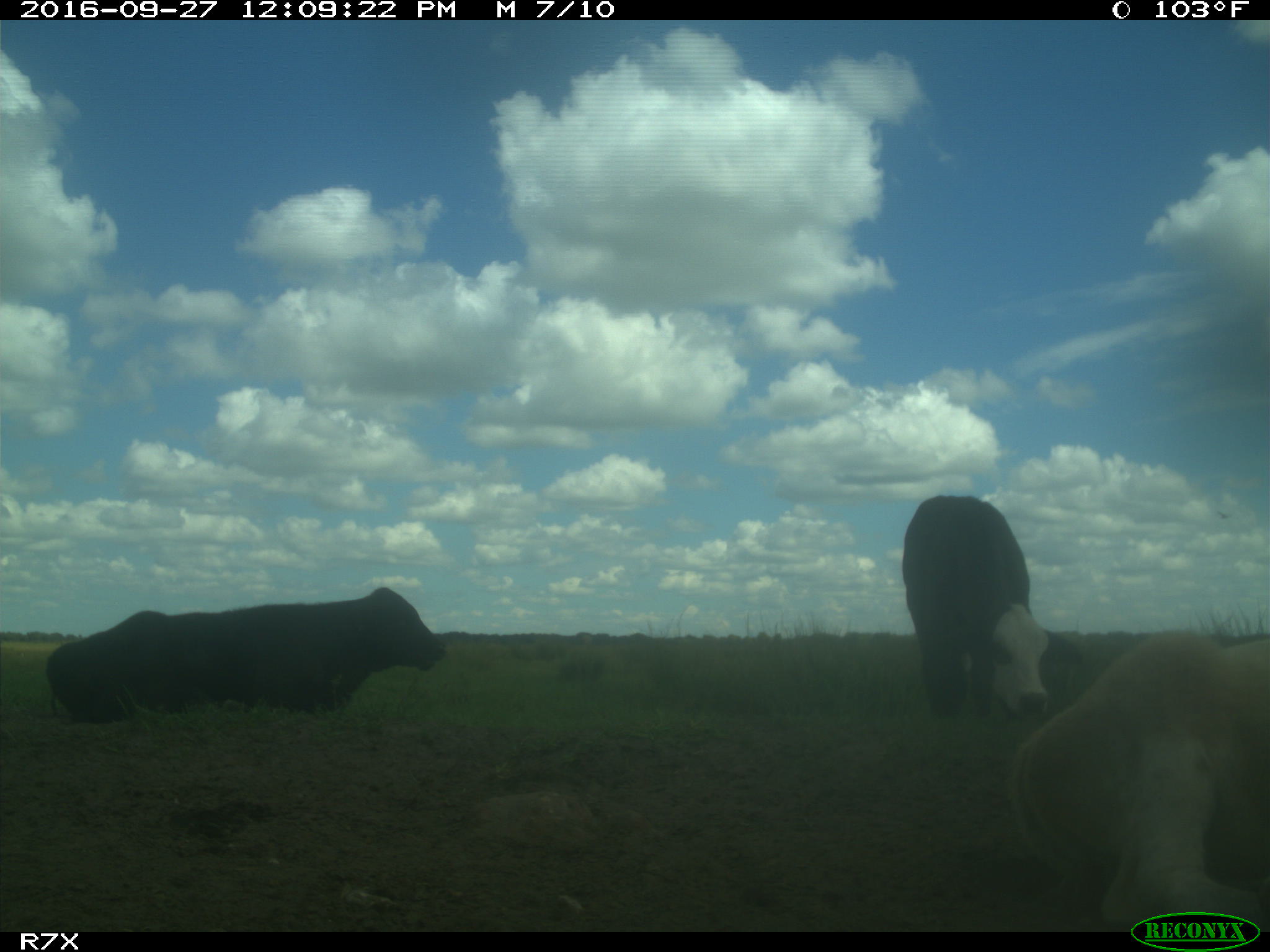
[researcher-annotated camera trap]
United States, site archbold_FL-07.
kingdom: Animalia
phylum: Chordata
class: Mammalia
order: Artiodactyla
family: Bovidae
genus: Bos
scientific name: Bos taurus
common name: domestic cow